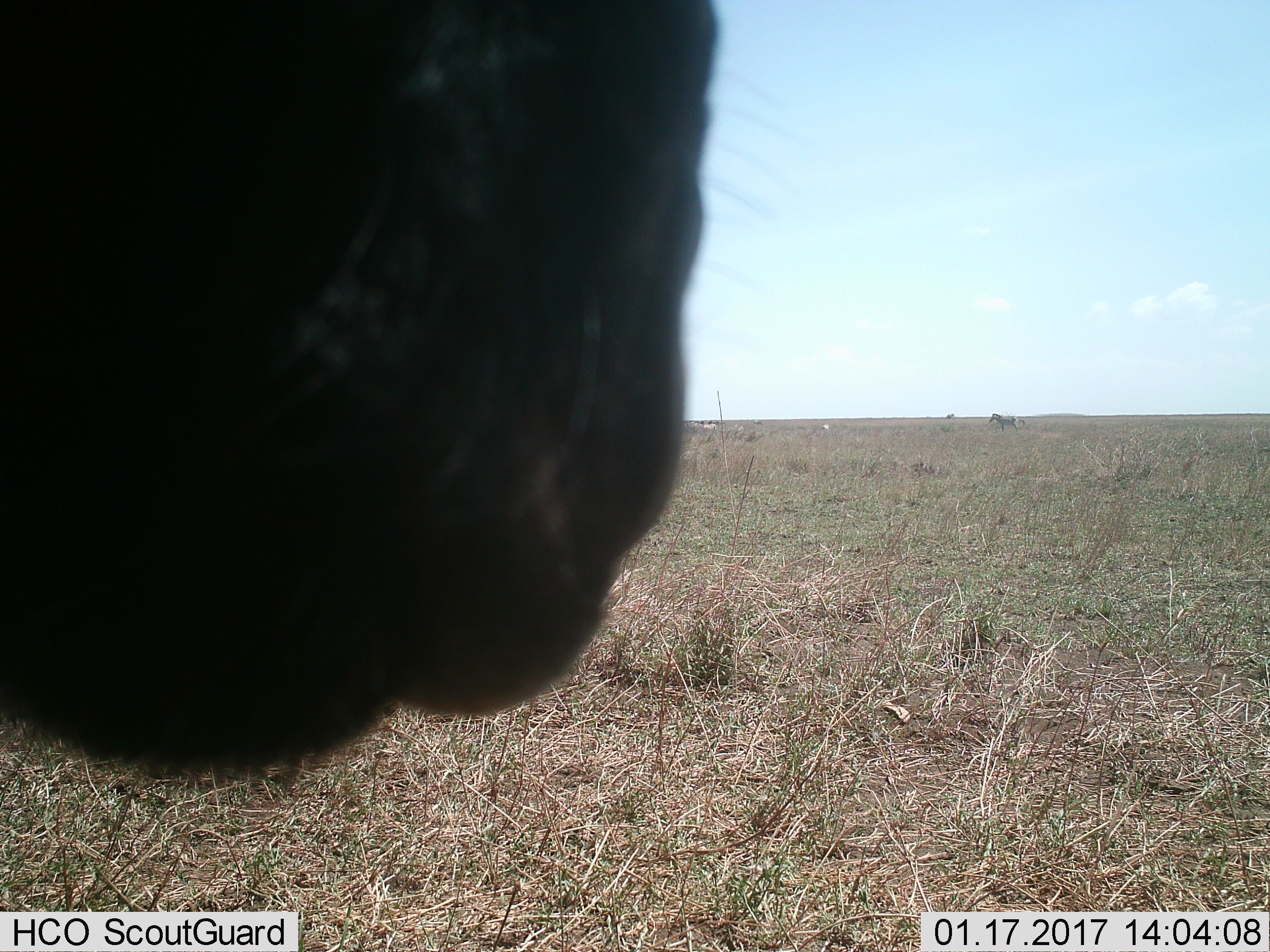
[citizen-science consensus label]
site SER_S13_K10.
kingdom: Animalia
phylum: Chordata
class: Mammalia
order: Perissodactyla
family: Equidae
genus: Equus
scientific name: Equus quagga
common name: plains zebra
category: zebraplains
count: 2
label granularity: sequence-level